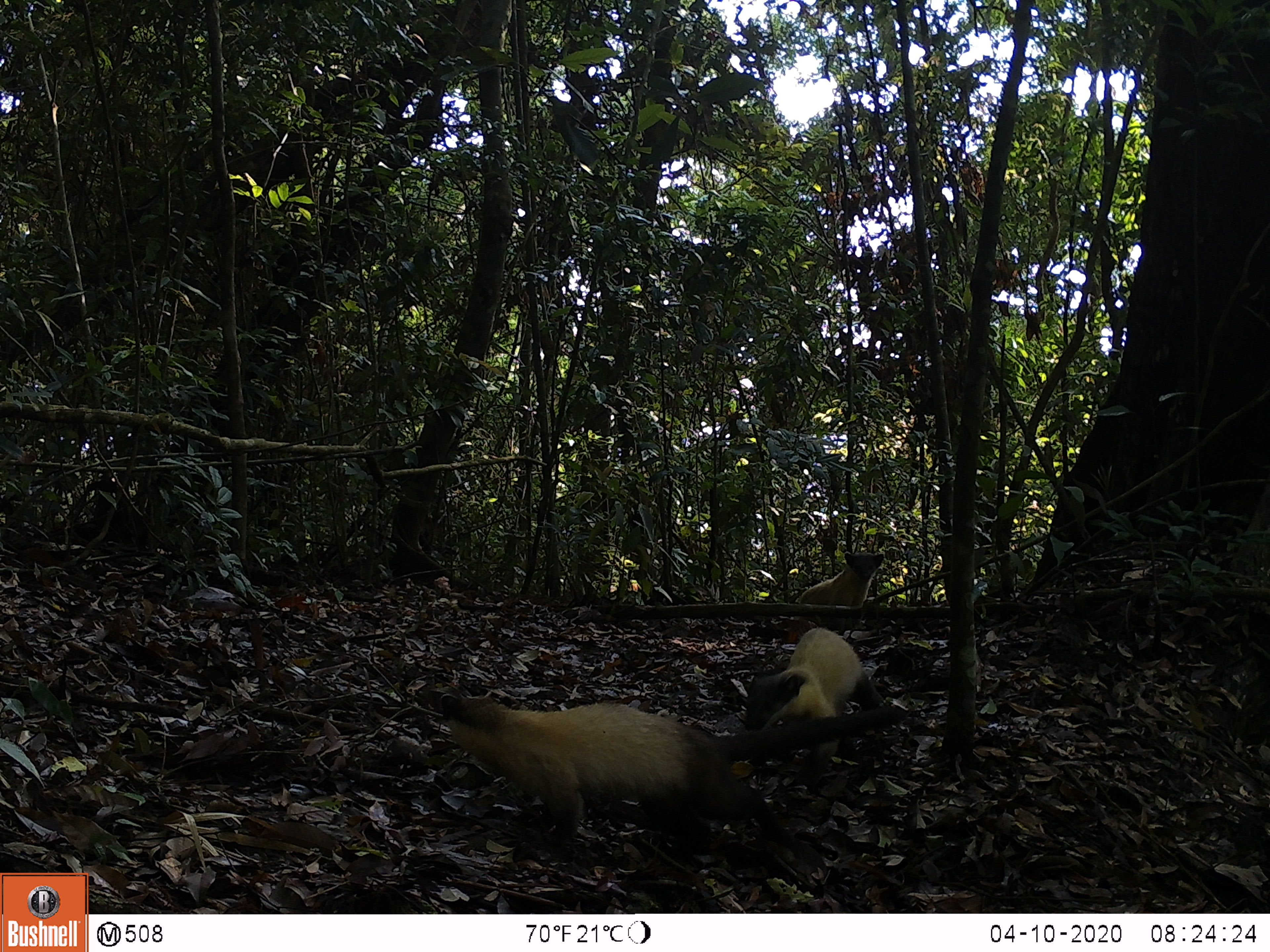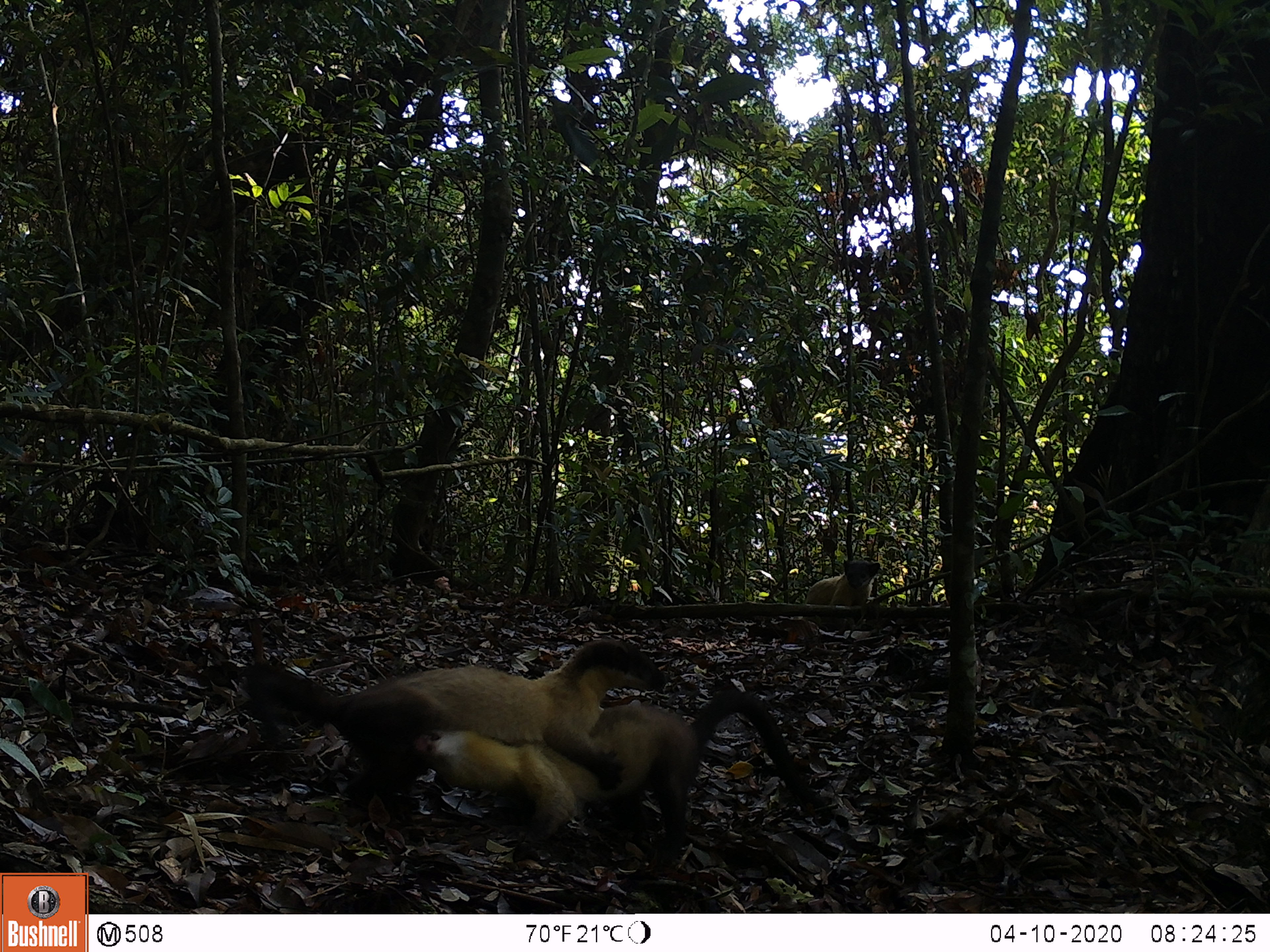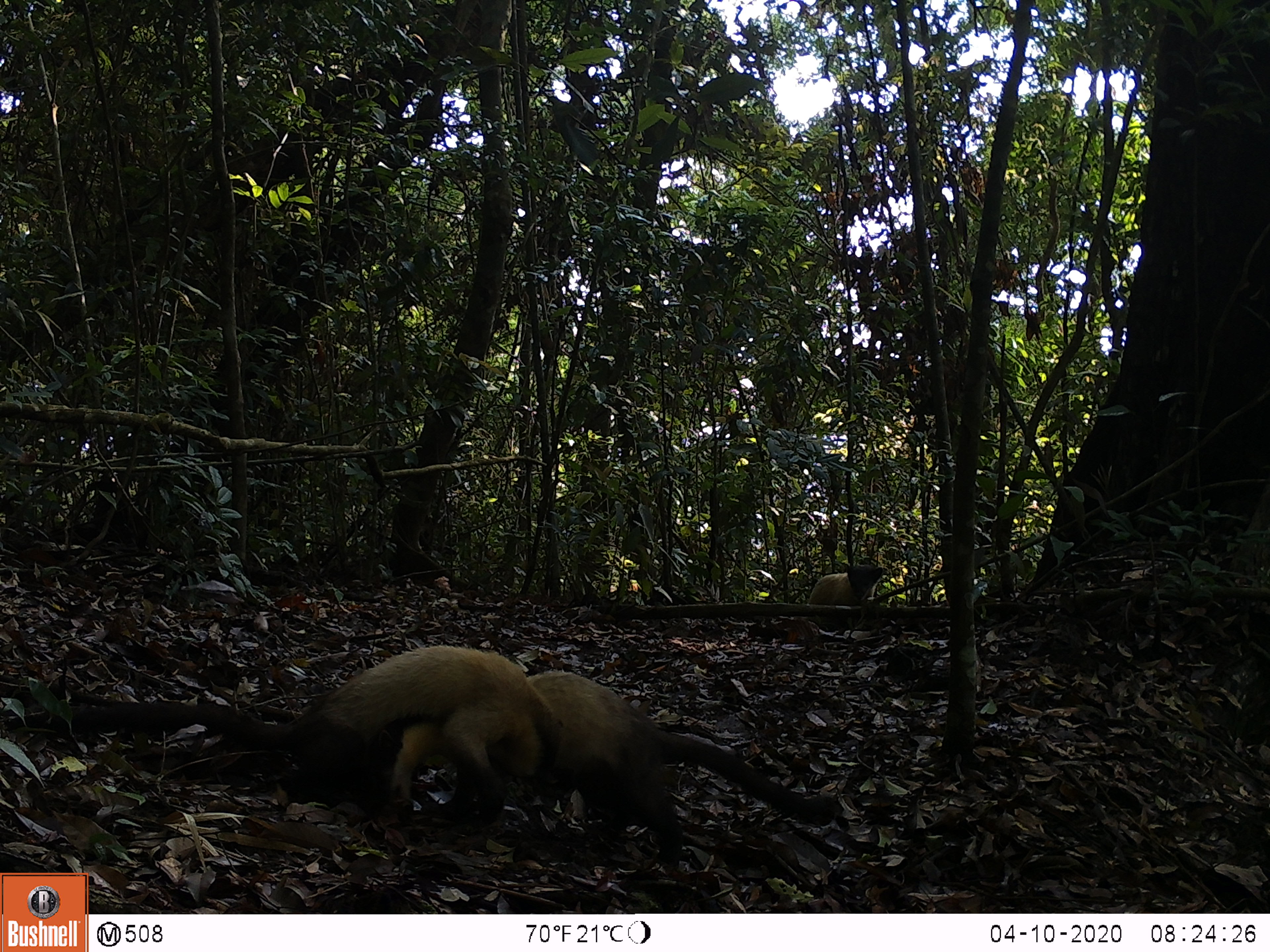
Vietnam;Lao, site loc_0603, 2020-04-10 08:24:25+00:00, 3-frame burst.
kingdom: Animalia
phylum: Chordata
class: Mammalia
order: Carnivora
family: Mustelidae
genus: Martes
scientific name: Martes flavigula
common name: yellow-throated marten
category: yellow throated marten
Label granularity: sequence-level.